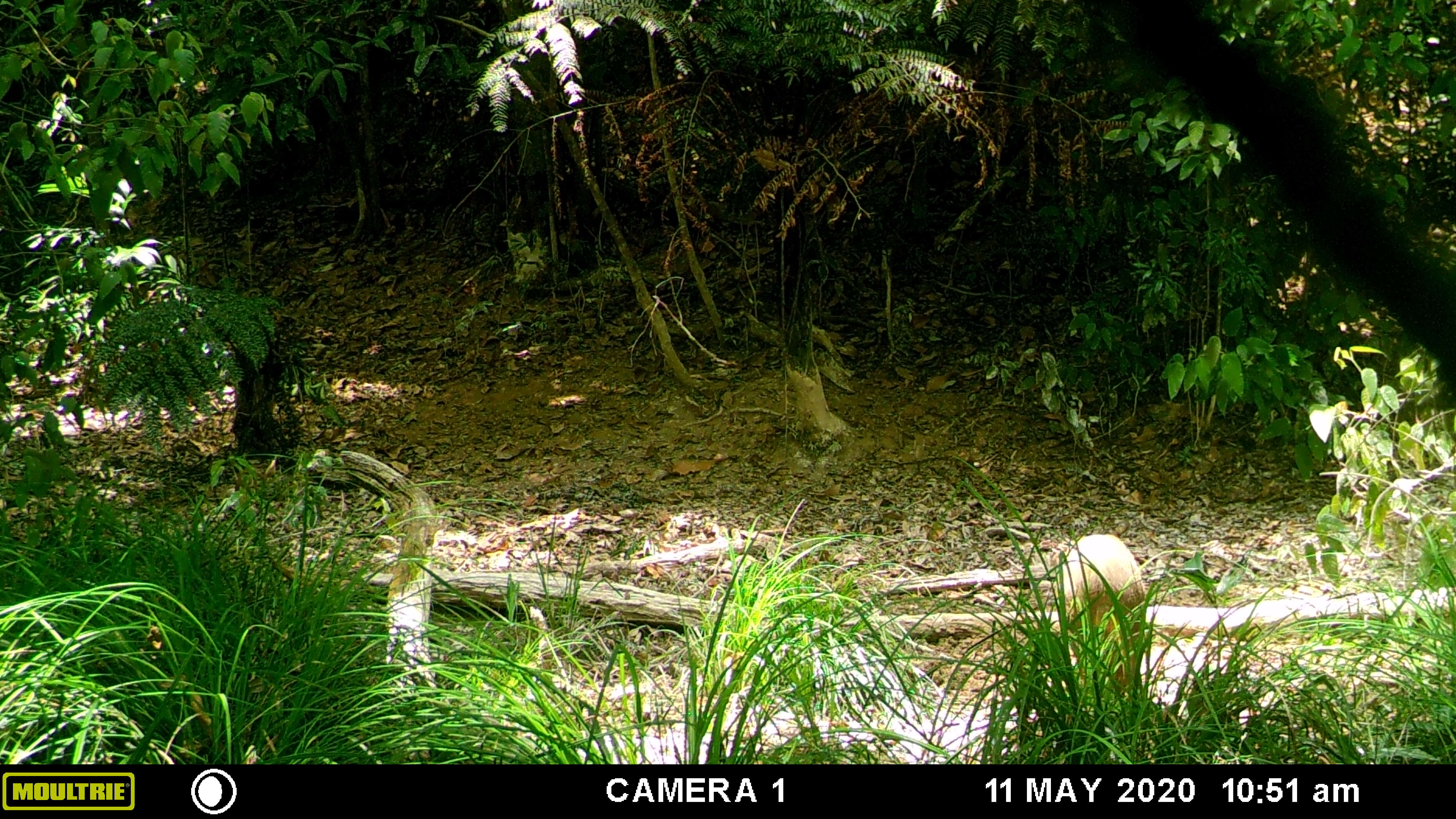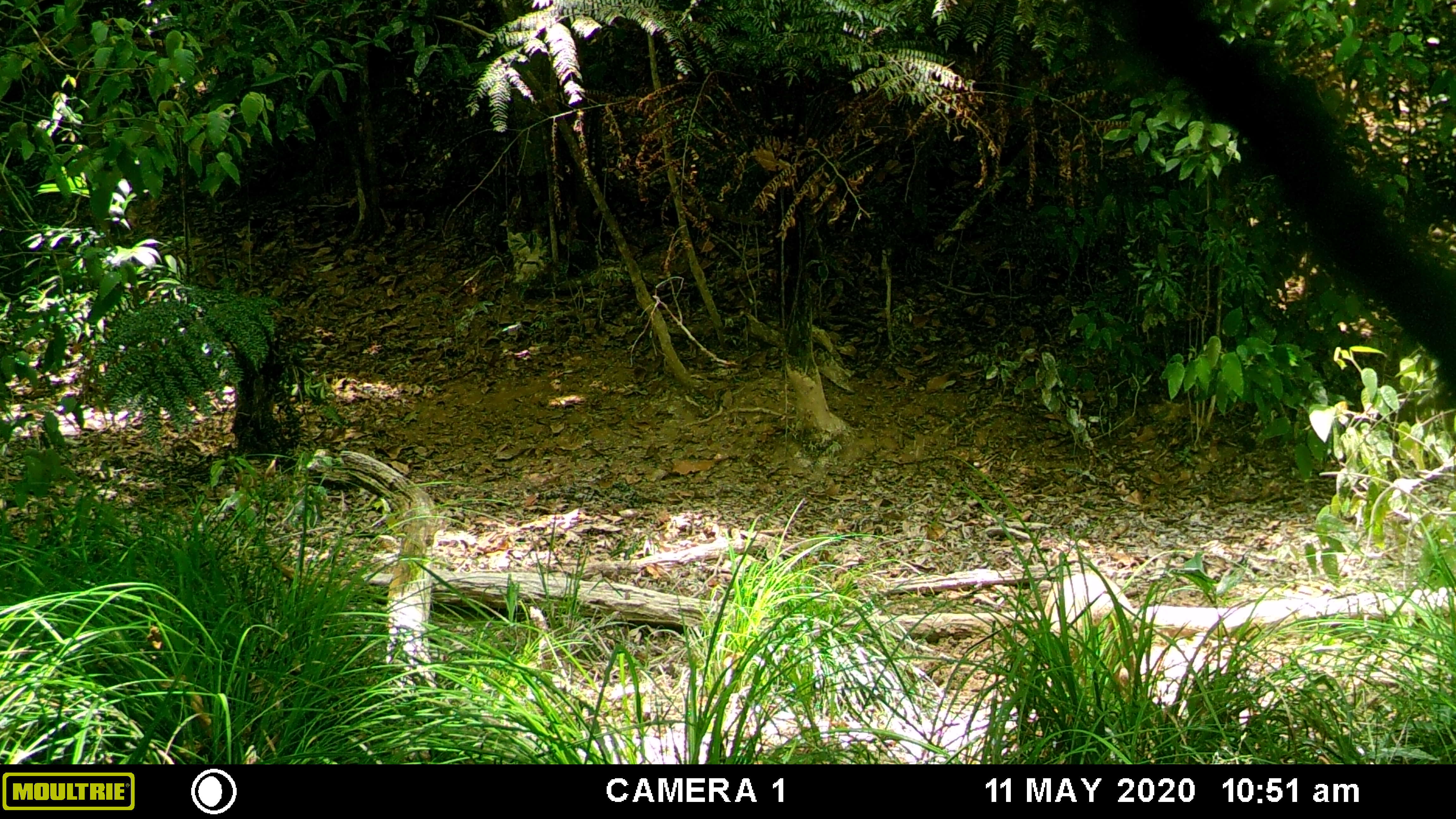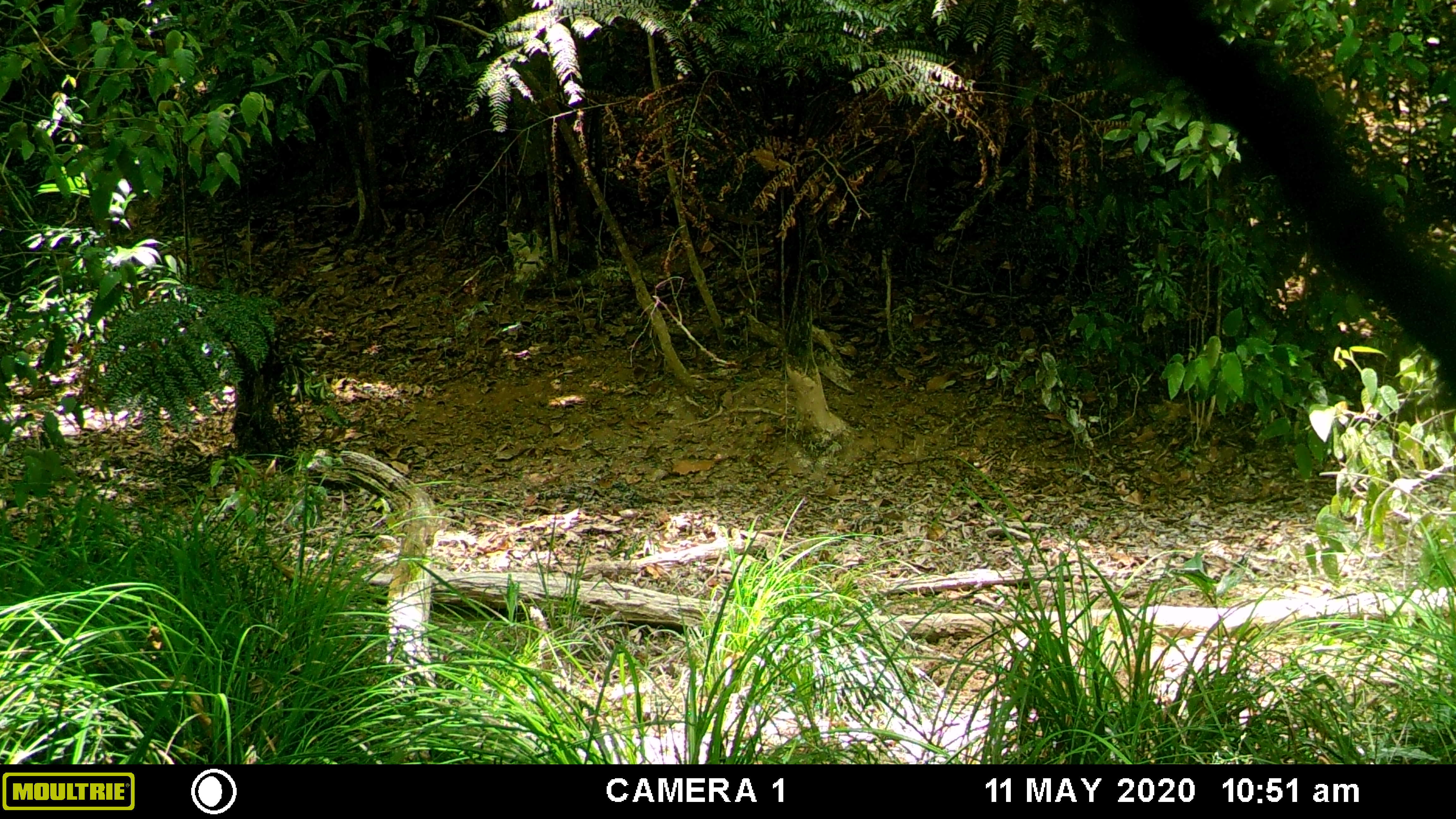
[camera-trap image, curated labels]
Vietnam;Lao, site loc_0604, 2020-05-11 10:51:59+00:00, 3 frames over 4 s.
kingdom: Animalia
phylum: Chordata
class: Mammalia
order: Artiodactyla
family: Suidae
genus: Sus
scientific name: Sus scrofa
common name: eurasian wild pig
Eurasian wild pig (Sus scrofa). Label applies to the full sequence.